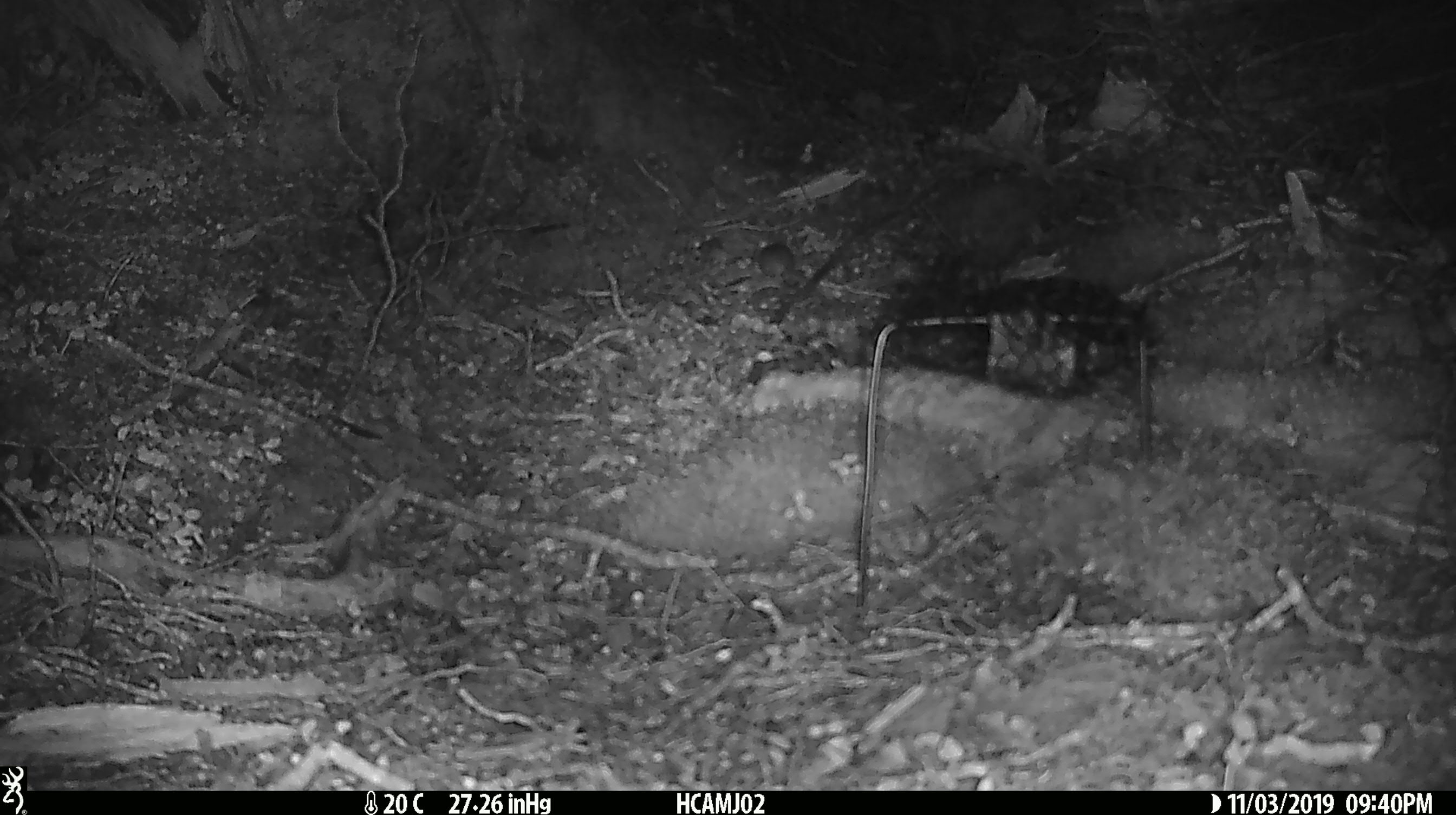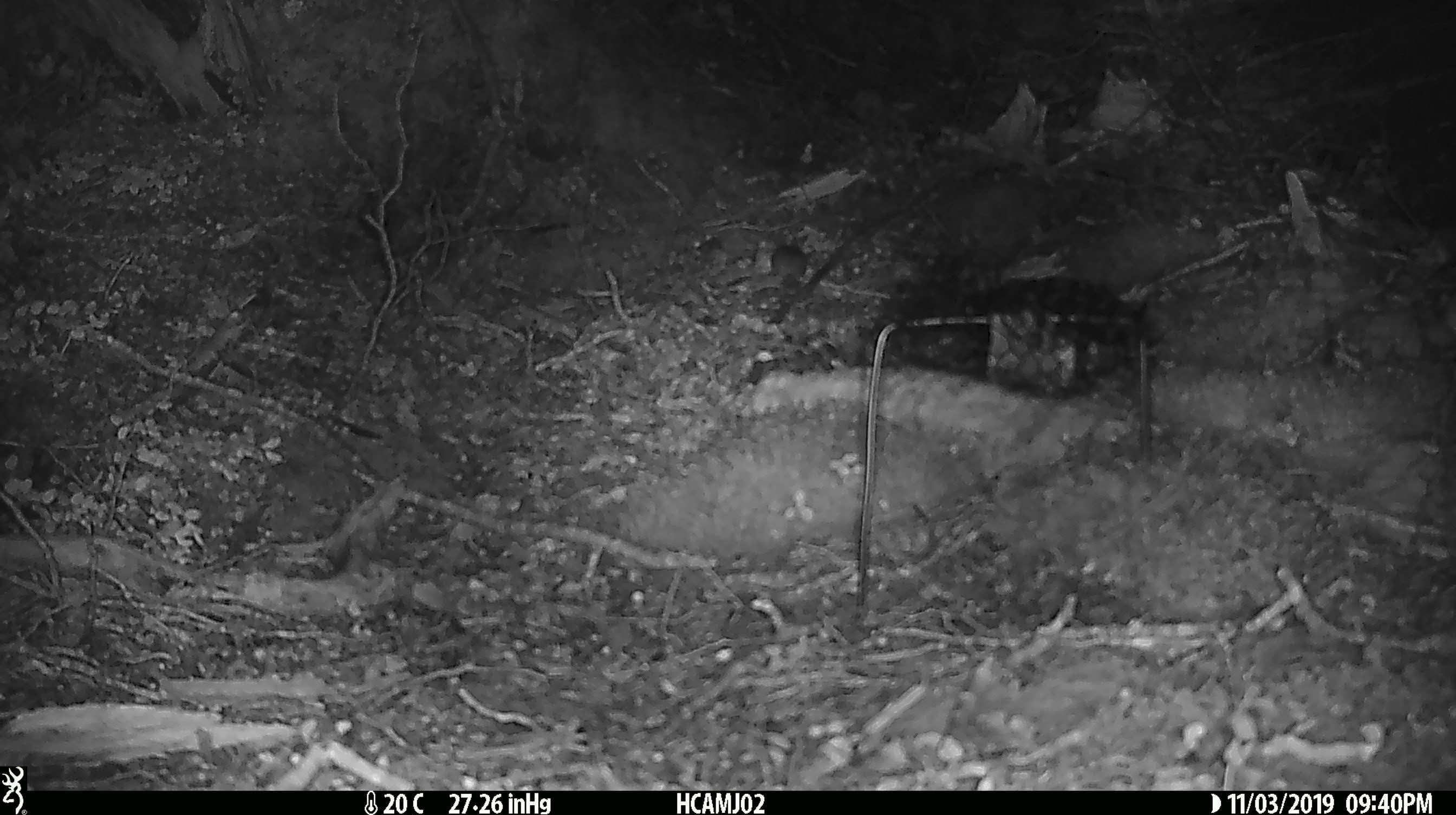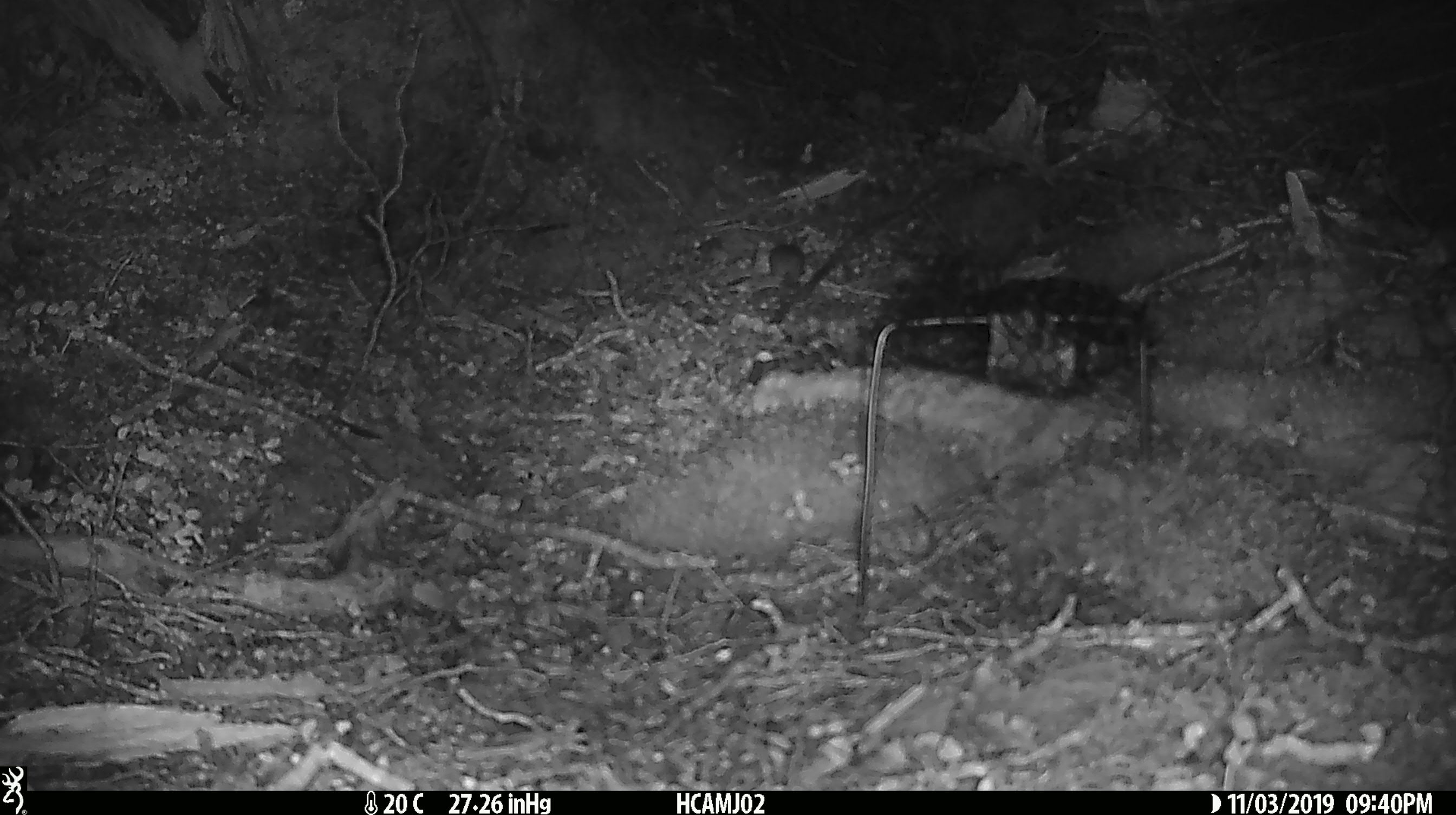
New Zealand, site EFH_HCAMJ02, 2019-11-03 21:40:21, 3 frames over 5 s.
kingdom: Animalia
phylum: Chordata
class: Mammalia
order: Rodentia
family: Muridae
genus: Mus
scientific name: Mus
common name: mouse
Mouse (Mus).